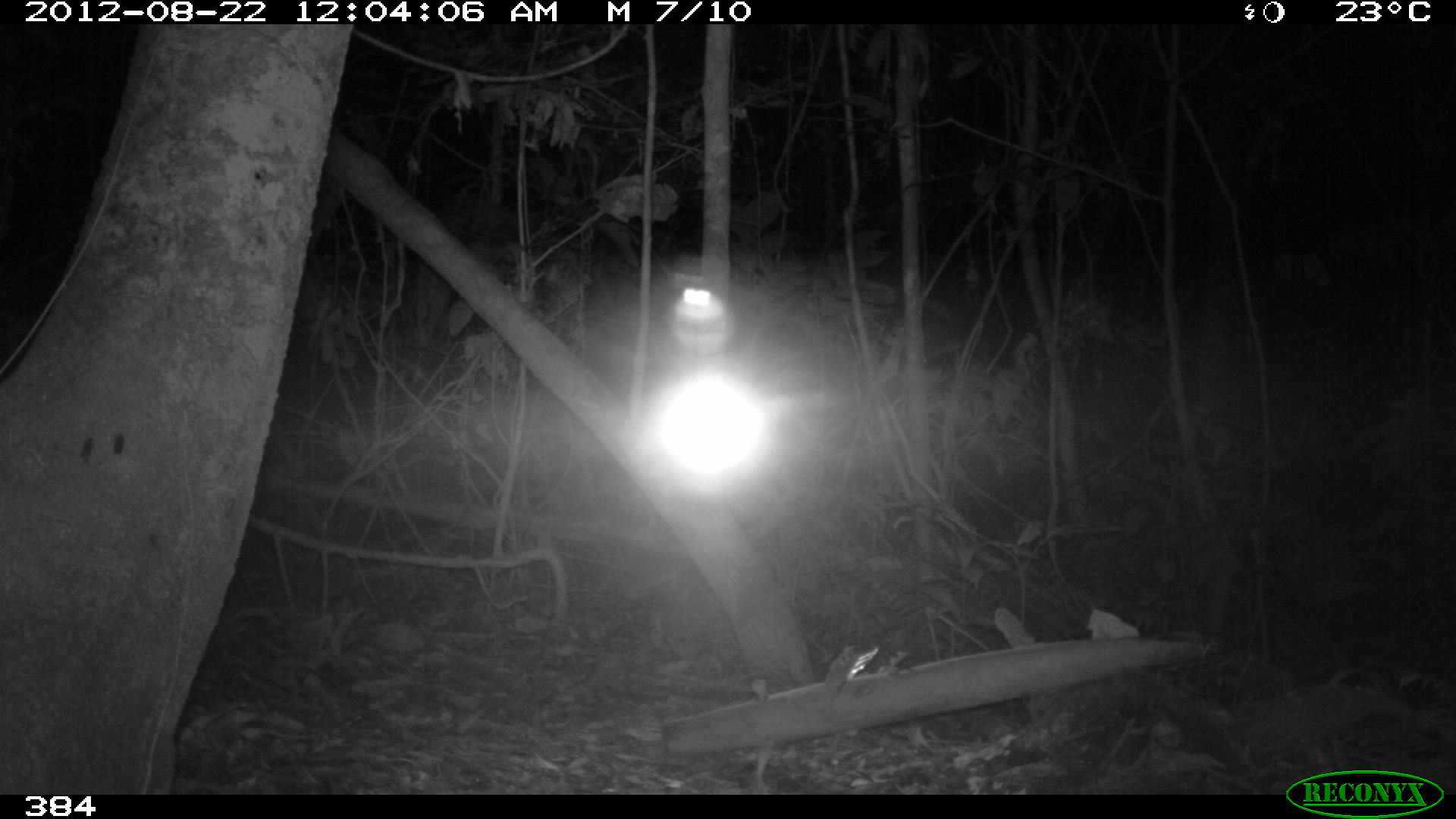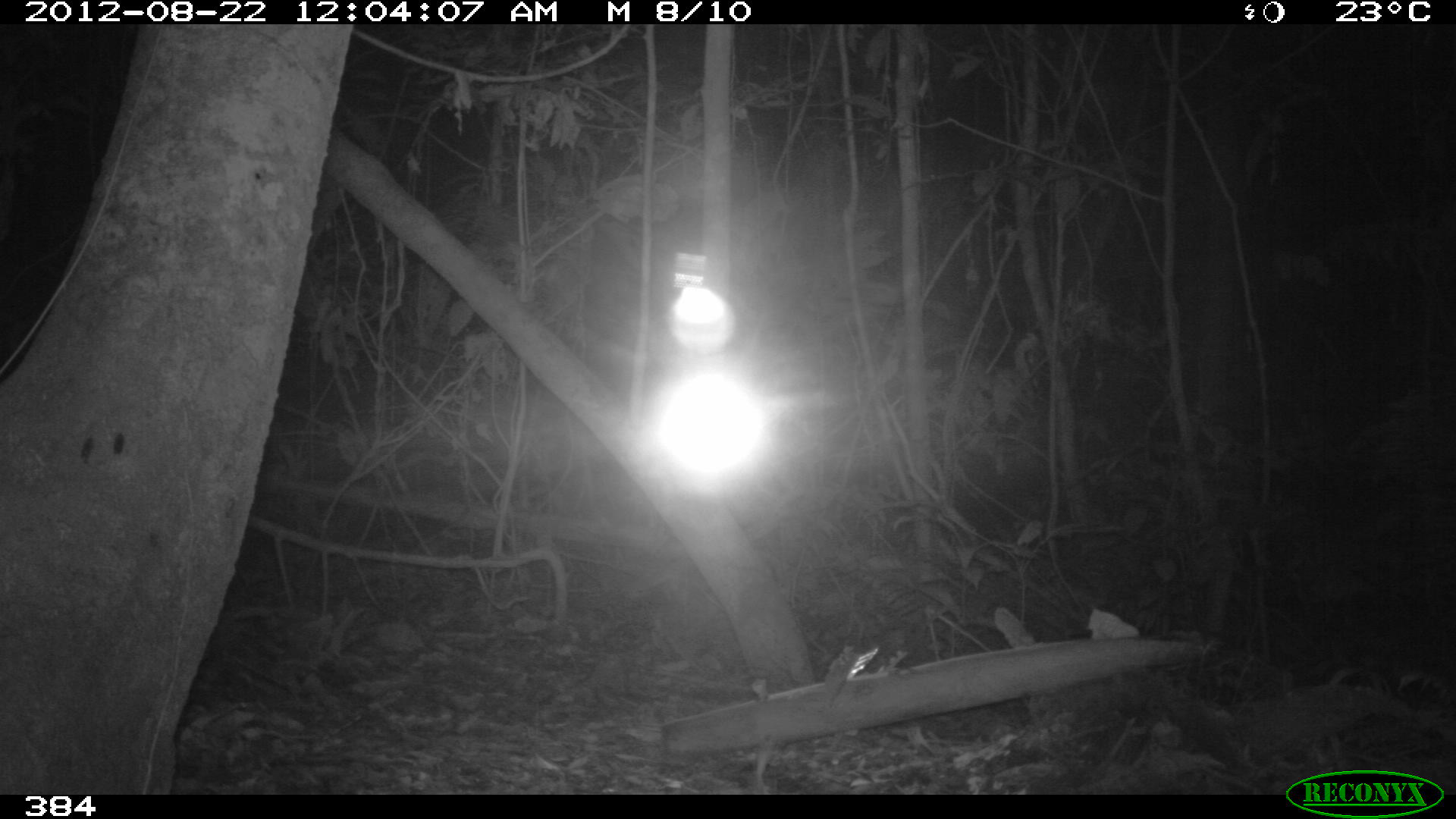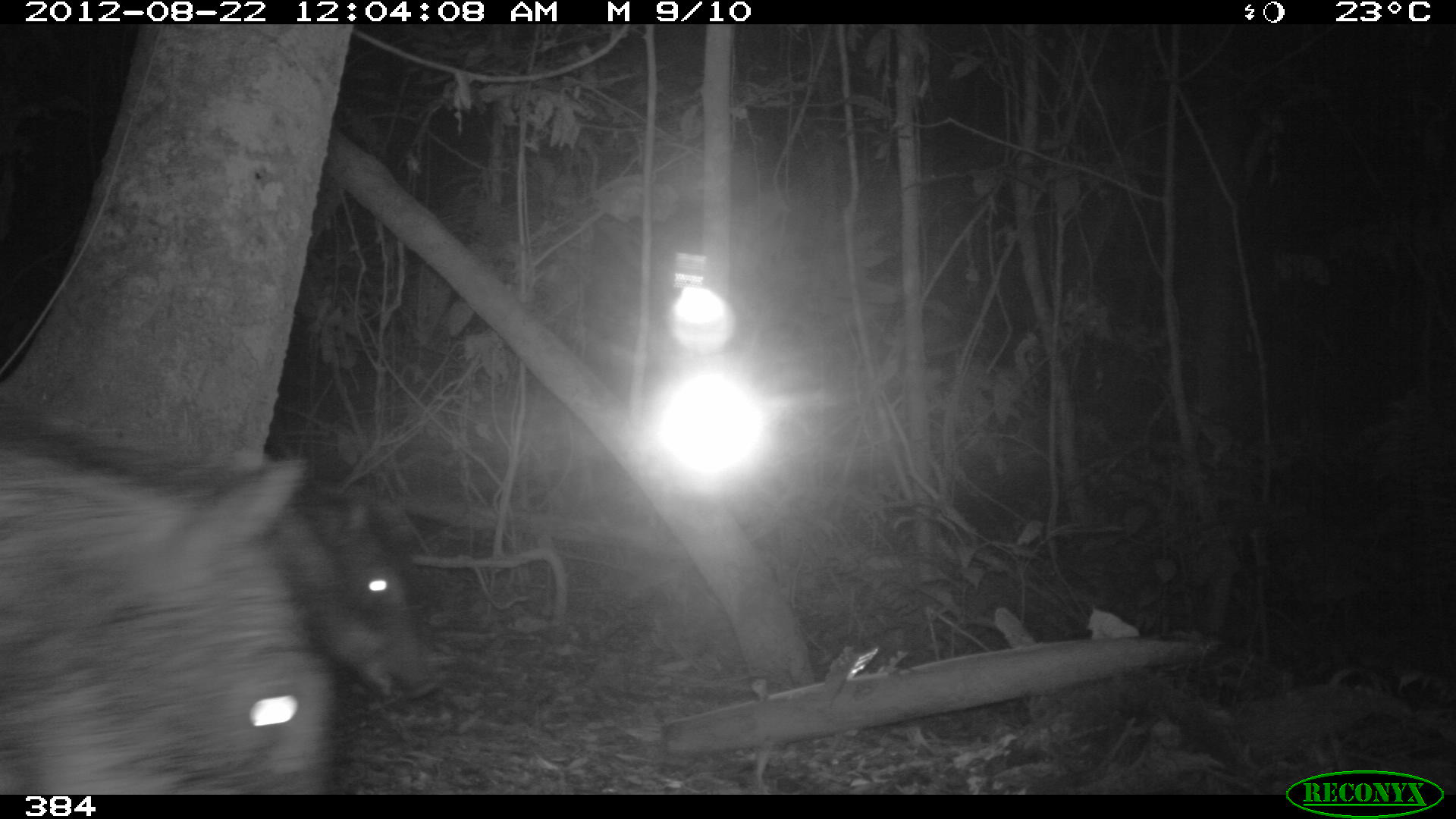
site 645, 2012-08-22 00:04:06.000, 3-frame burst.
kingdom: Animalia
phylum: Chordata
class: Mammalia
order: Artiodactyla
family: Tayassuidae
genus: Tayassu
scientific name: Tayassu pecari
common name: white-lipped peccary